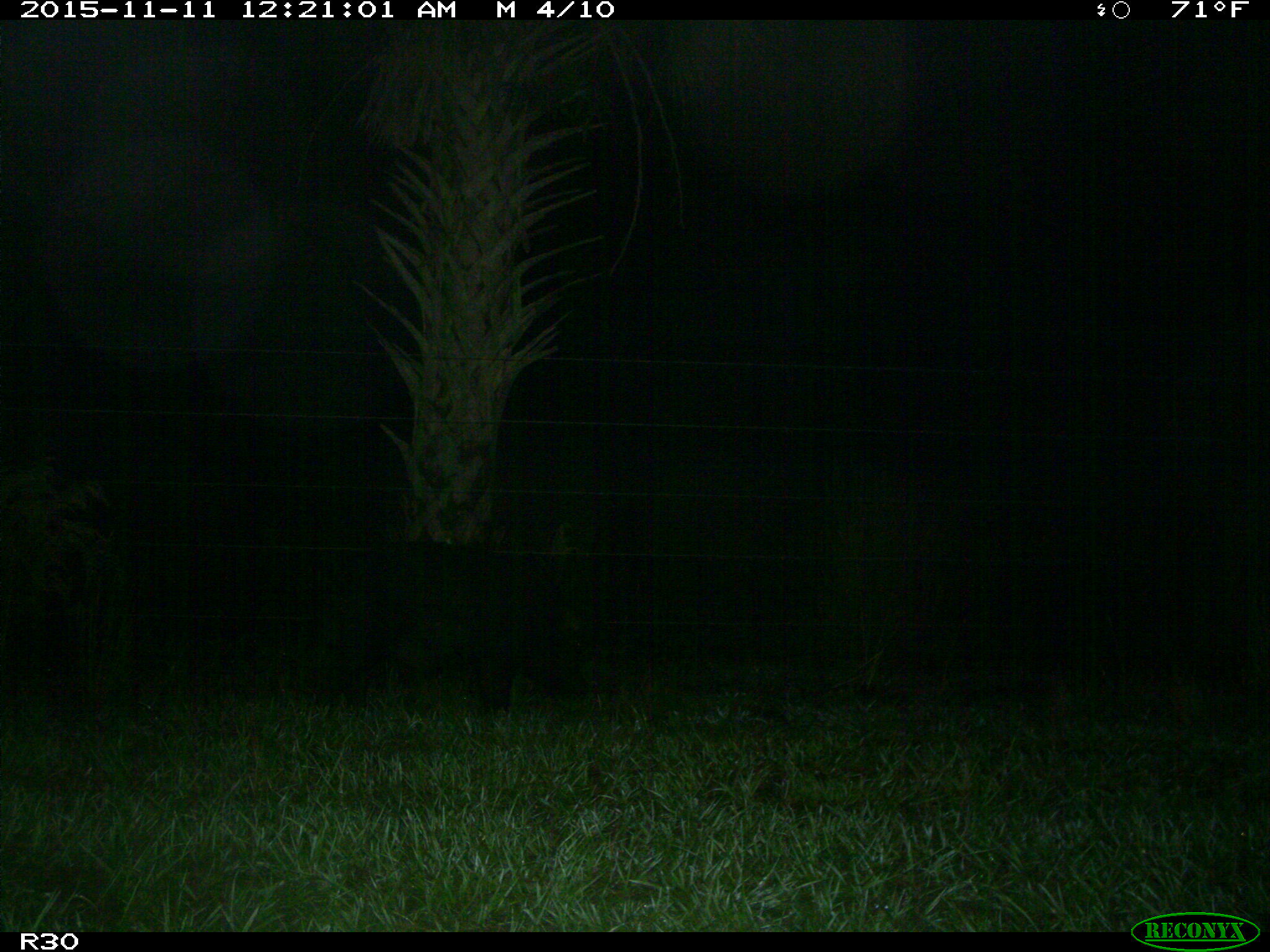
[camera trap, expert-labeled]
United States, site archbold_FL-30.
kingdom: Animalia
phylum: Chordata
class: Mammalia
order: Artiodactyla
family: Suidae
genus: Sus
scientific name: Sus scrofa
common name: wild boar